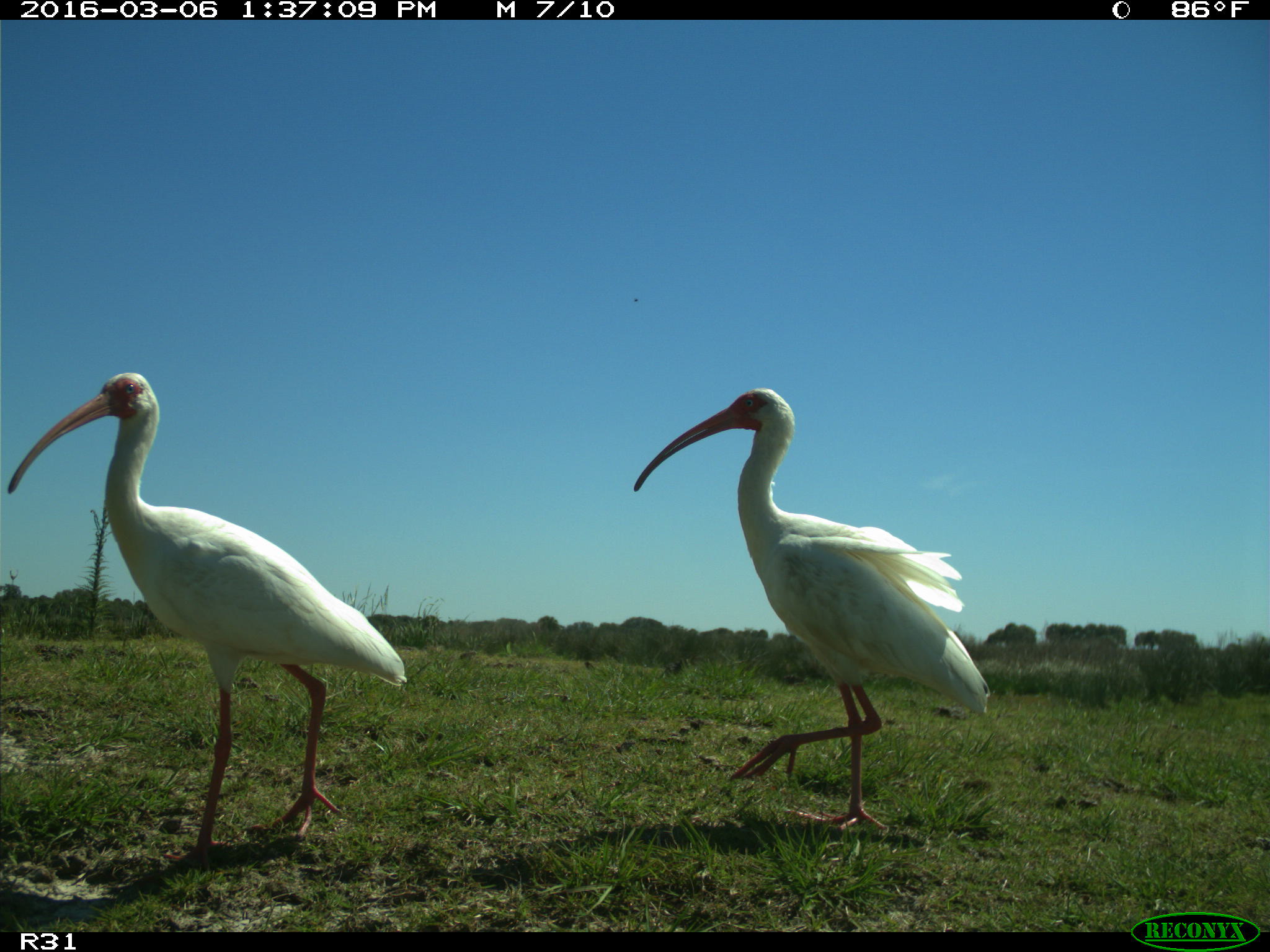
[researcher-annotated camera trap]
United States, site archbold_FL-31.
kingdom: Animalia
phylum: Chordata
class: Aves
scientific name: Aves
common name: birds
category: unidentified bird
Unidentified bird (birds) (Aves).